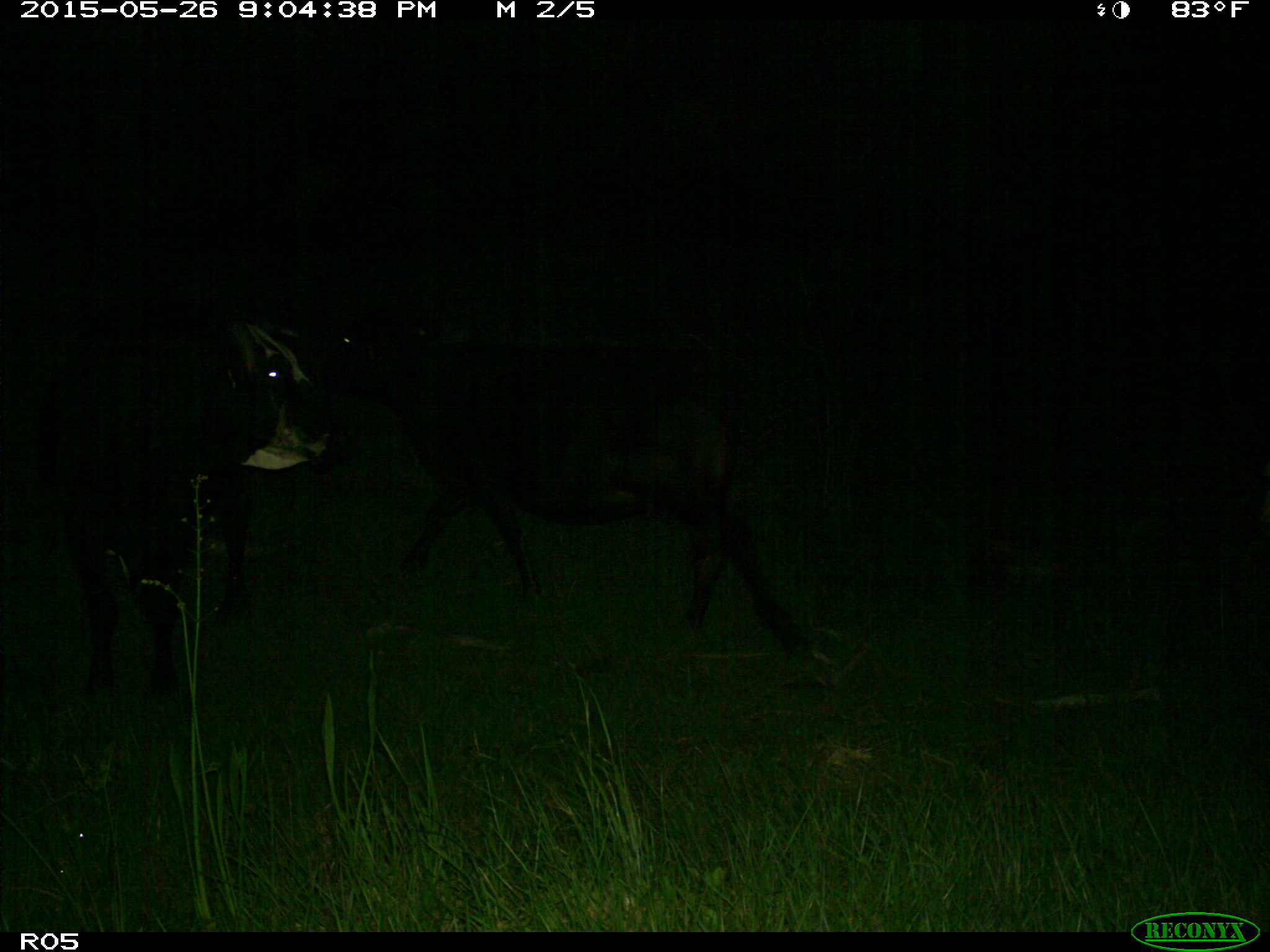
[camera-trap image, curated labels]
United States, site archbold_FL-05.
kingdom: Animalia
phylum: Chordata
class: Mammalia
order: Artiodactyla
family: Bovidae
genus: Bos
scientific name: Bos taurus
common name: domestic cow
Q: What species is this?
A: Bos taurus (domestic cow).